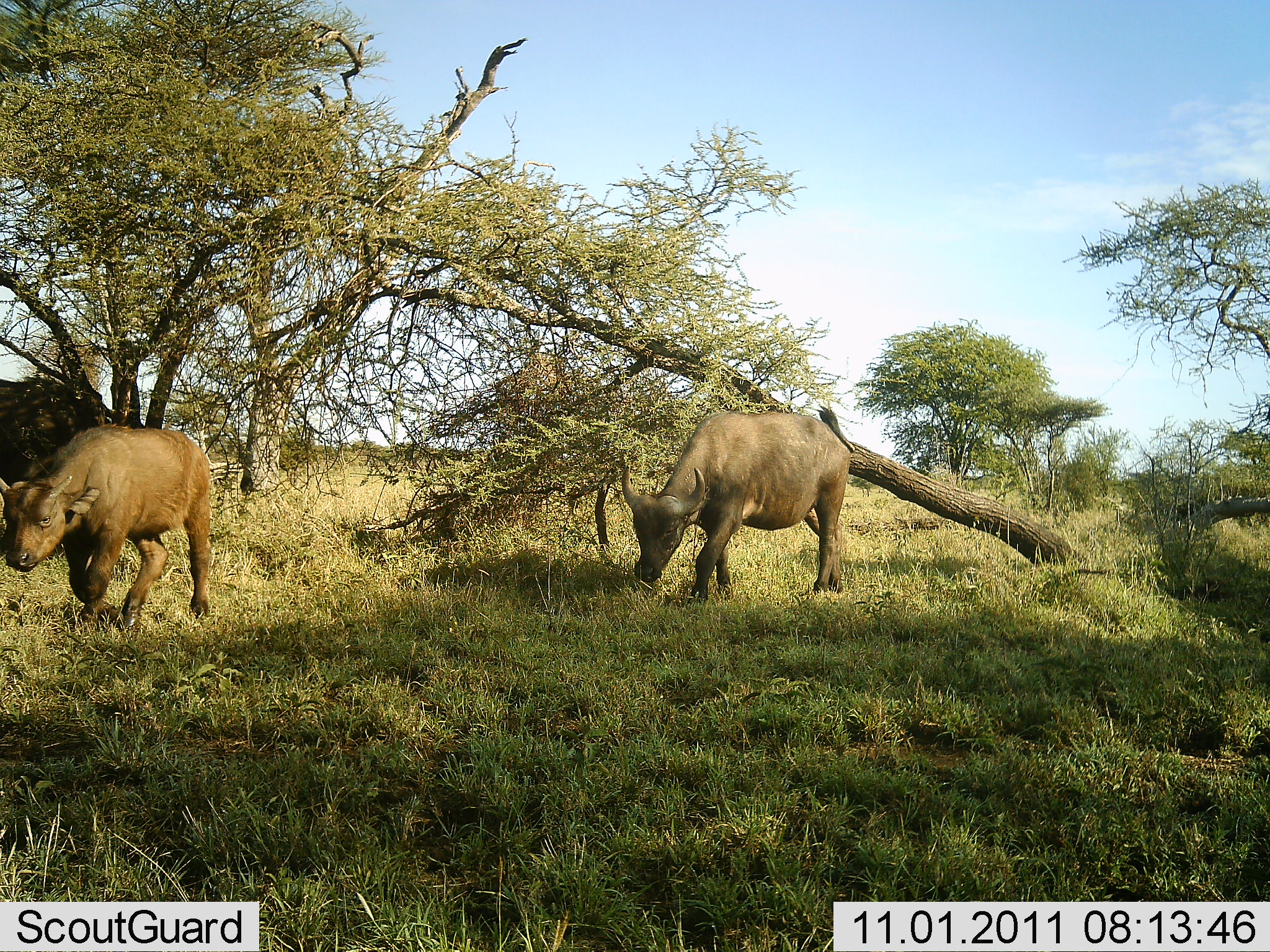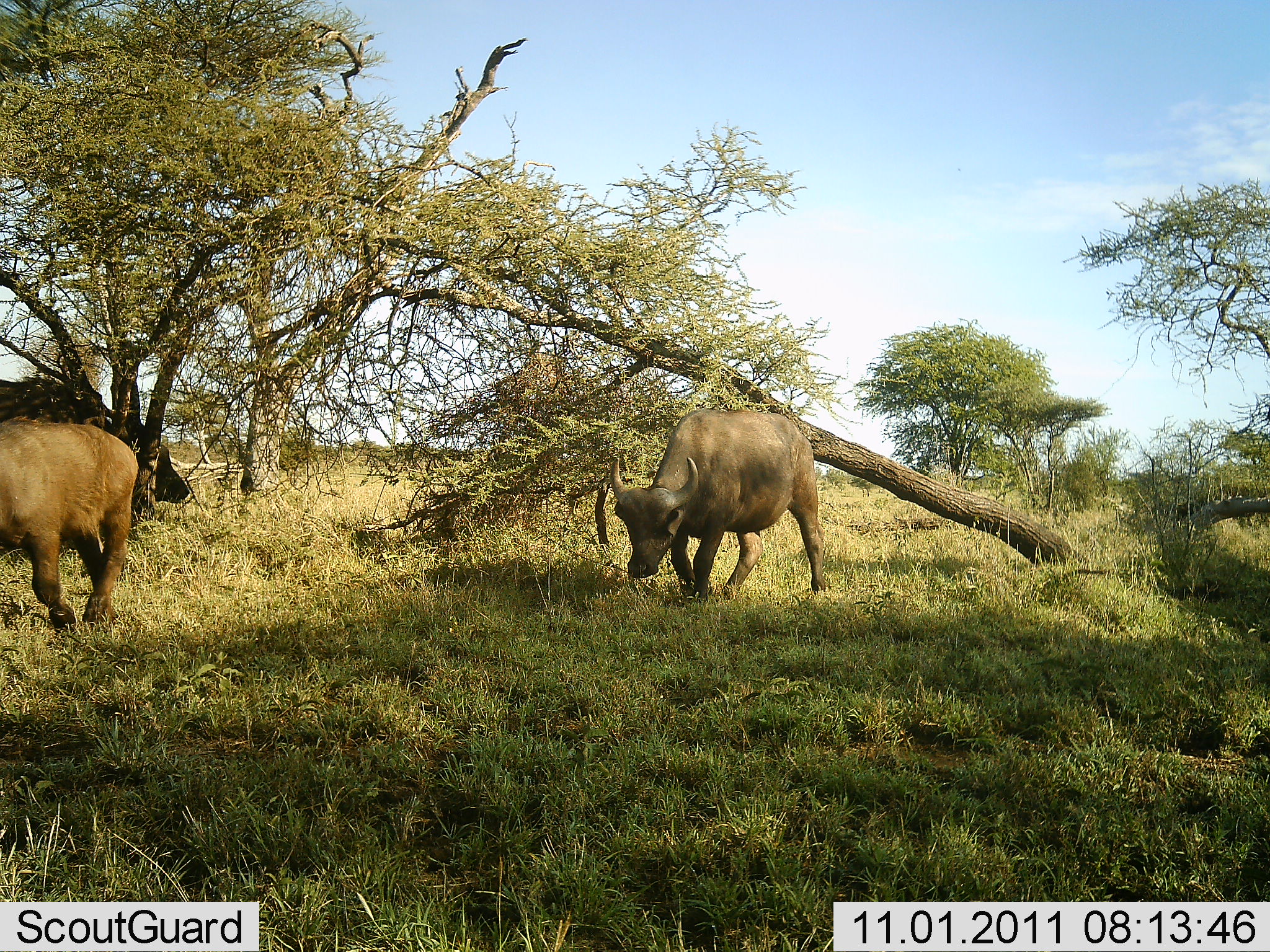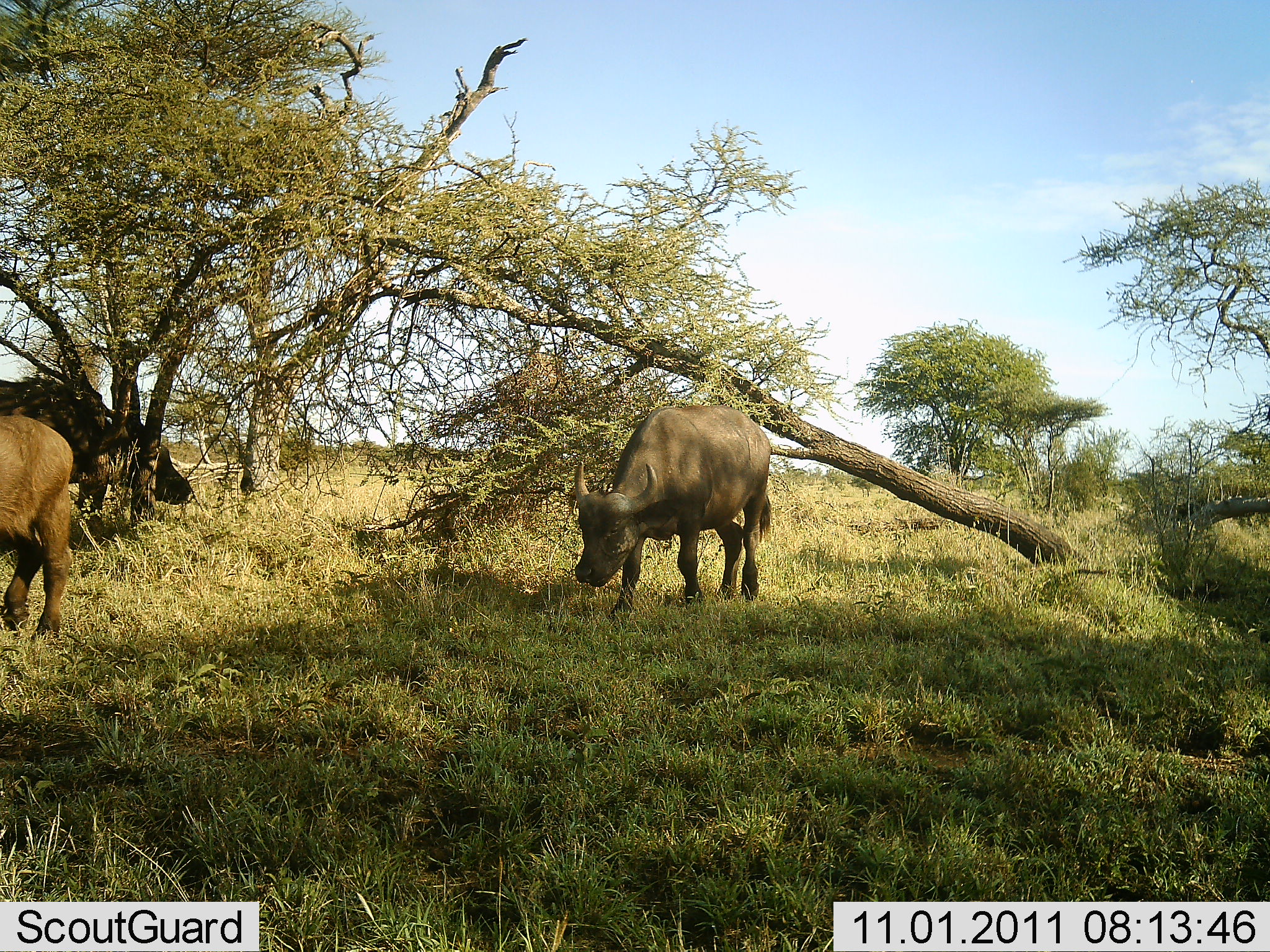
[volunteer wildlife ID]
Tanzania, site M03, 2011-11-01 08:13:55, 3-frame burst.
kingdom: Animalia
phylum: Chordata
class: Mammalia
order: Artiodactyla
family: Bovidae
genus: Syncerus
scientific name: Syncerus caffer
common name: cape buffalo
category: buffalo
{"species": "buffalo (cape buffalo) (Syncerus caffer)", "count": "2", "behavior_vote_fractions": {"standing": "20%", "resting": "0%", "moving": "87%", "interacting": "7%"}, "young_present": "27%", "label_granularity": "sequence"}